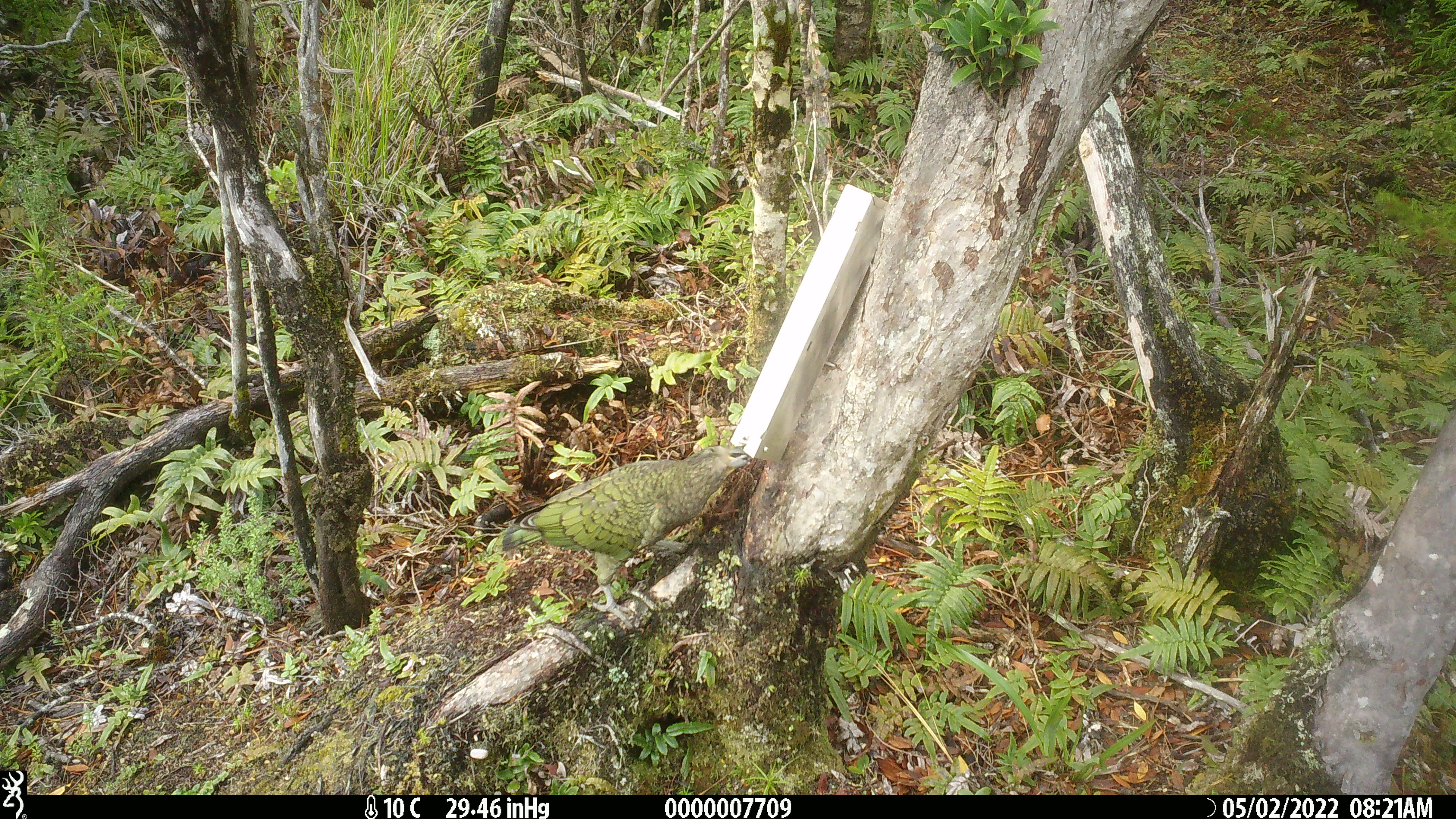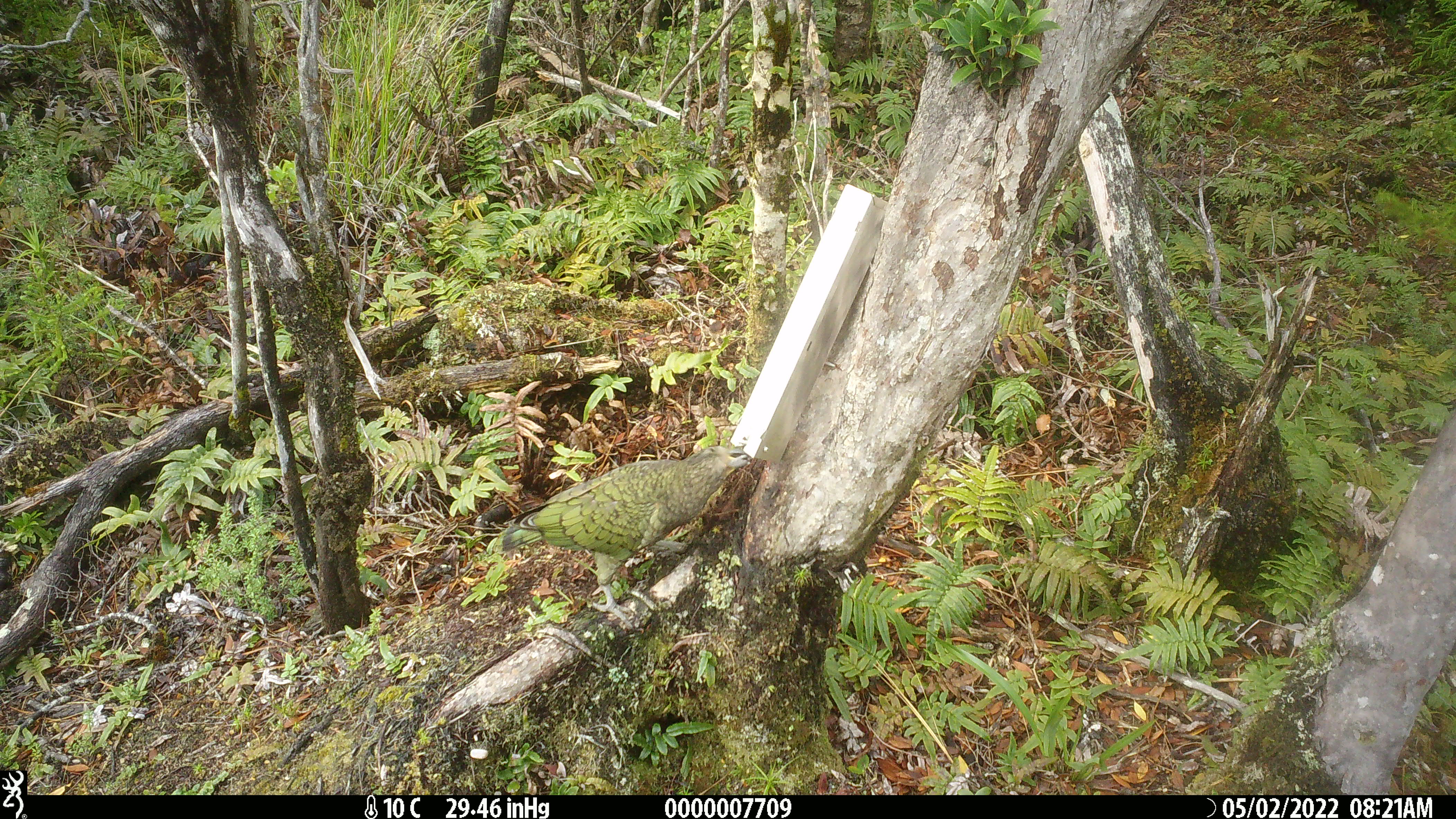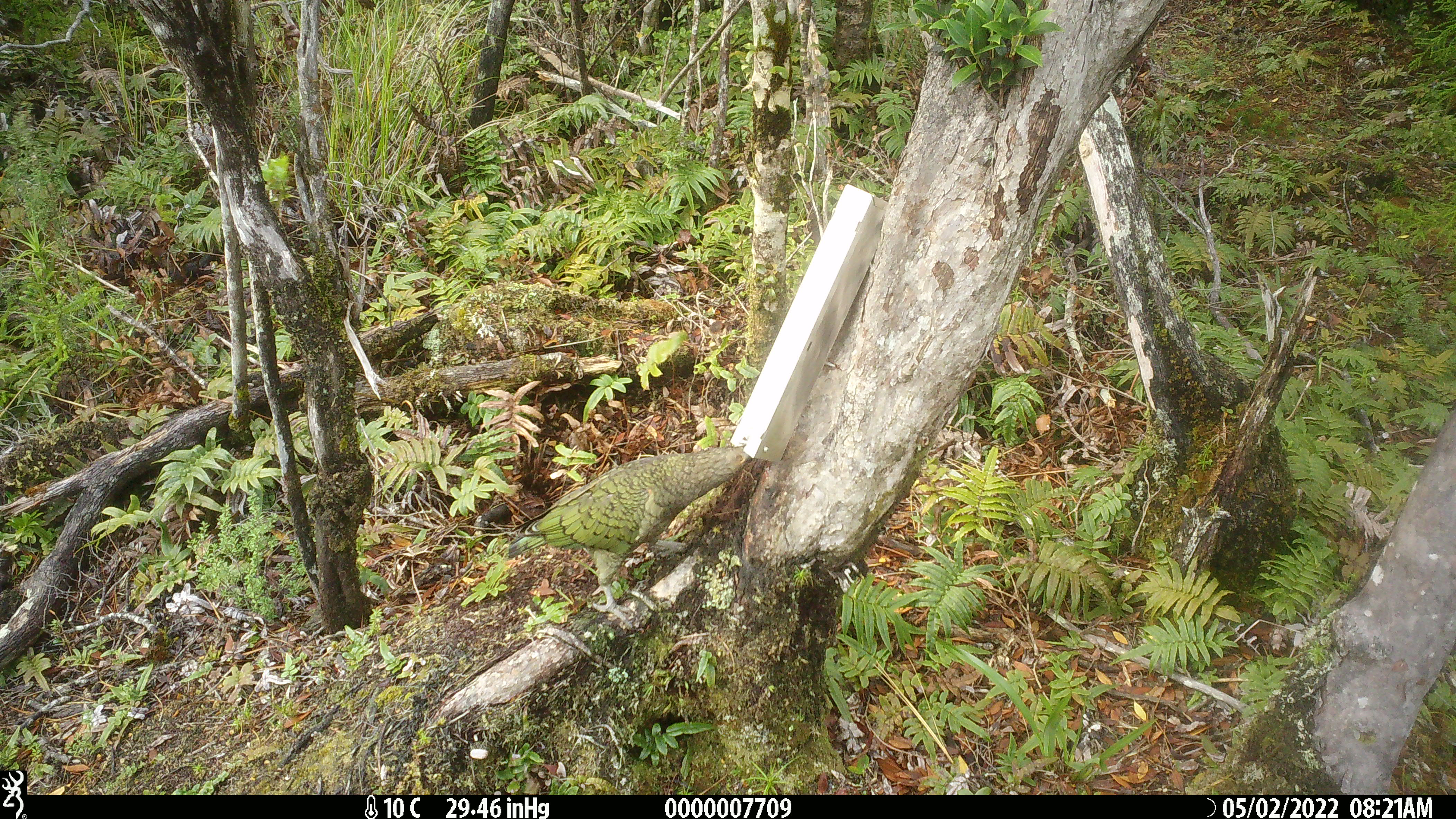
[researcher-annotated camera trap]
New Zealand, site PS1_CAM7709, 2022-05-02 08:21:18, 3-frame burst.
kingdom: Animalia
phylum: Chordata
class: Aves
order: Psittaciformes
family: Strigopidae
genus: Nestor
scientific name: Nestor notabilis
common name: kea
Kea (Nestor notabilis).